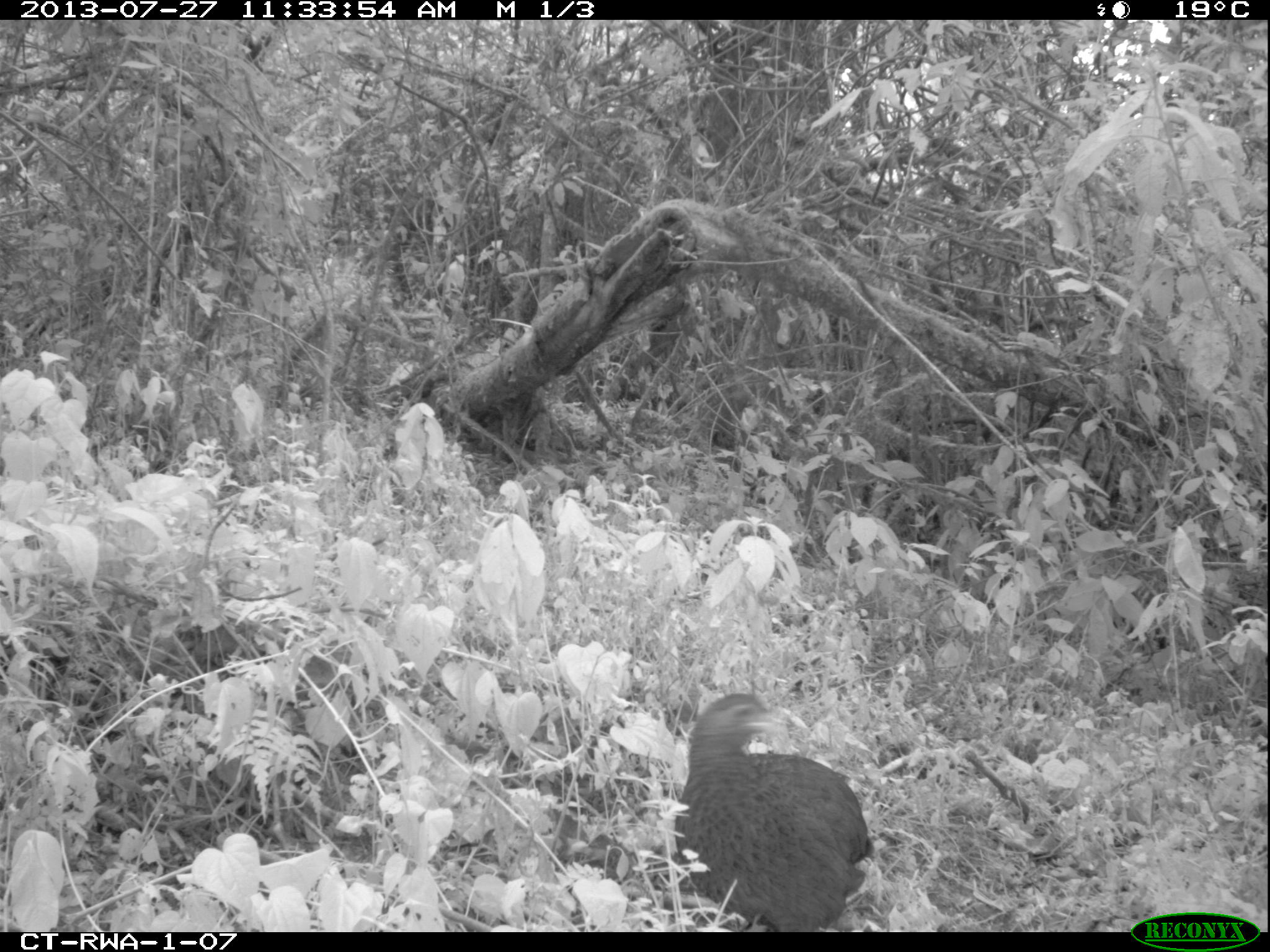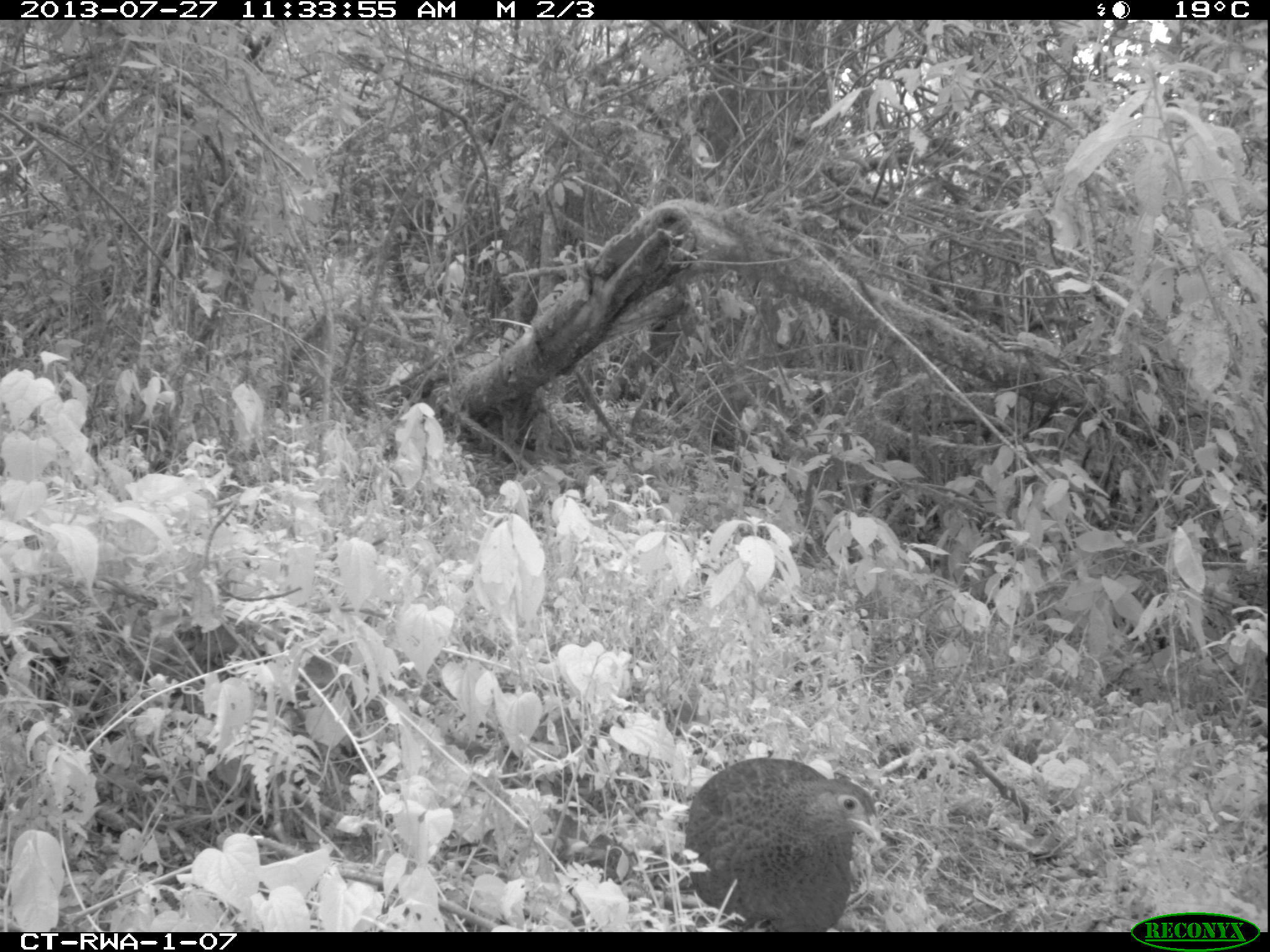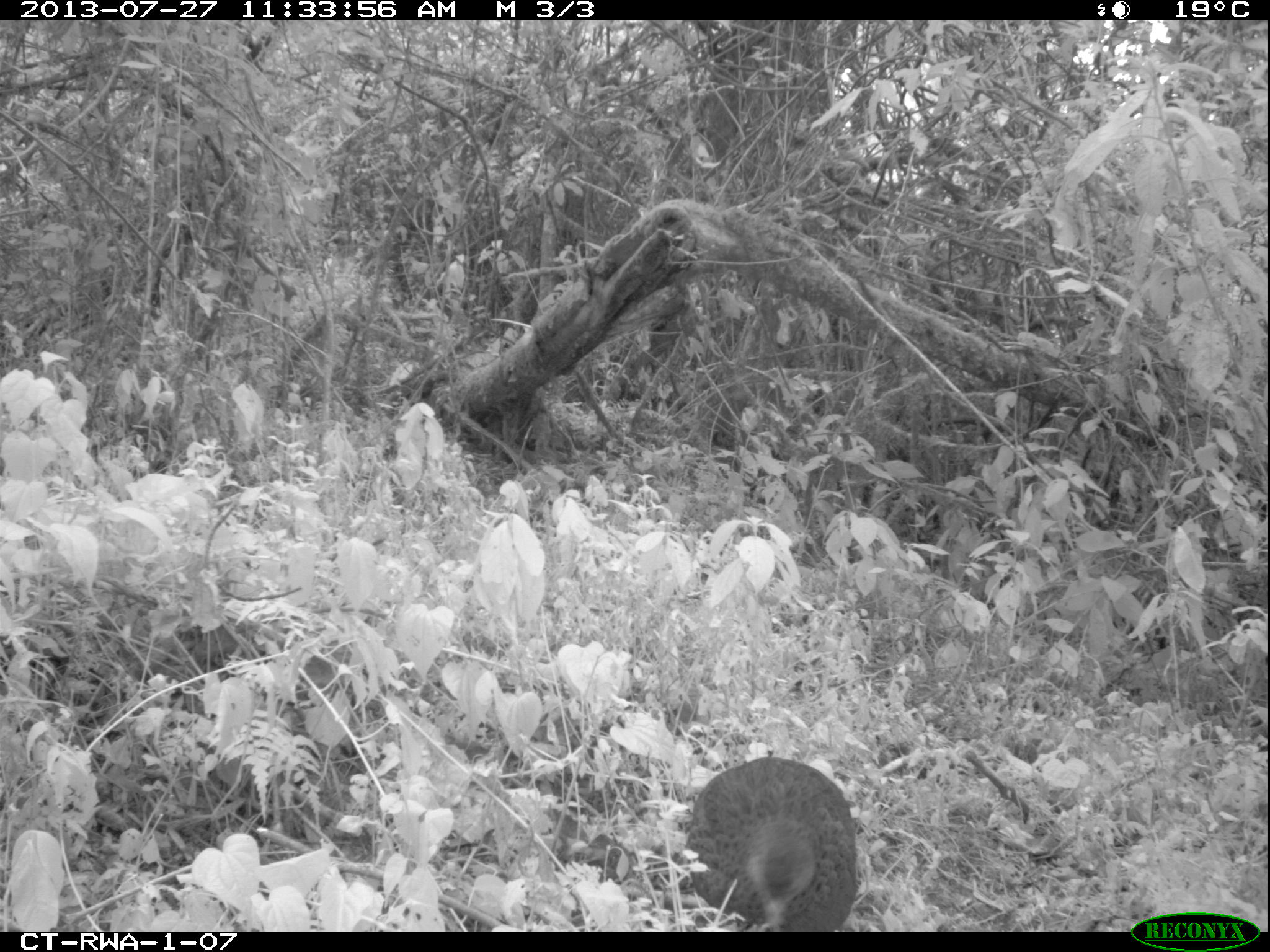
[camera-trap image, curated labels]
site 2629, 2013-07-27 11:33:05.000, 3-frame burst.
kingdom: Animalia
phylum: Chordata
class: Aves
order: Galliformes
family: Phasianidae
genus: Pternistis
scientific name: Pternistis nobilis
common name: handsome francolin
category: francolinus nobilis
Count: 1.